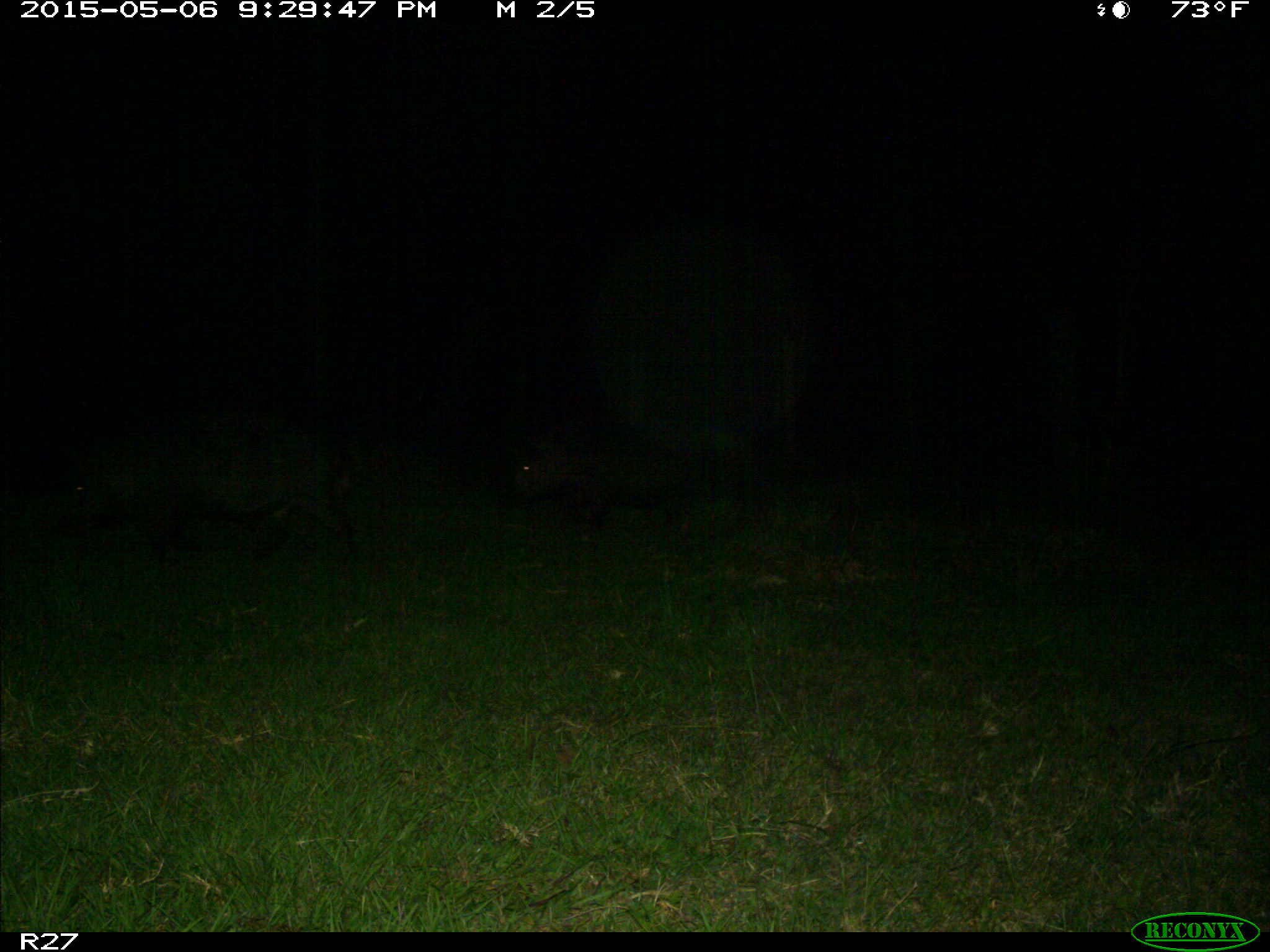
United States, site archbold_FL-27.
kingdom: Animalia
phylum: Chordata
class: Mammalia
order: Artiodactyla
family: Suidae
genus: Sus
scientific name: Sus scrofa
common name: wild boar